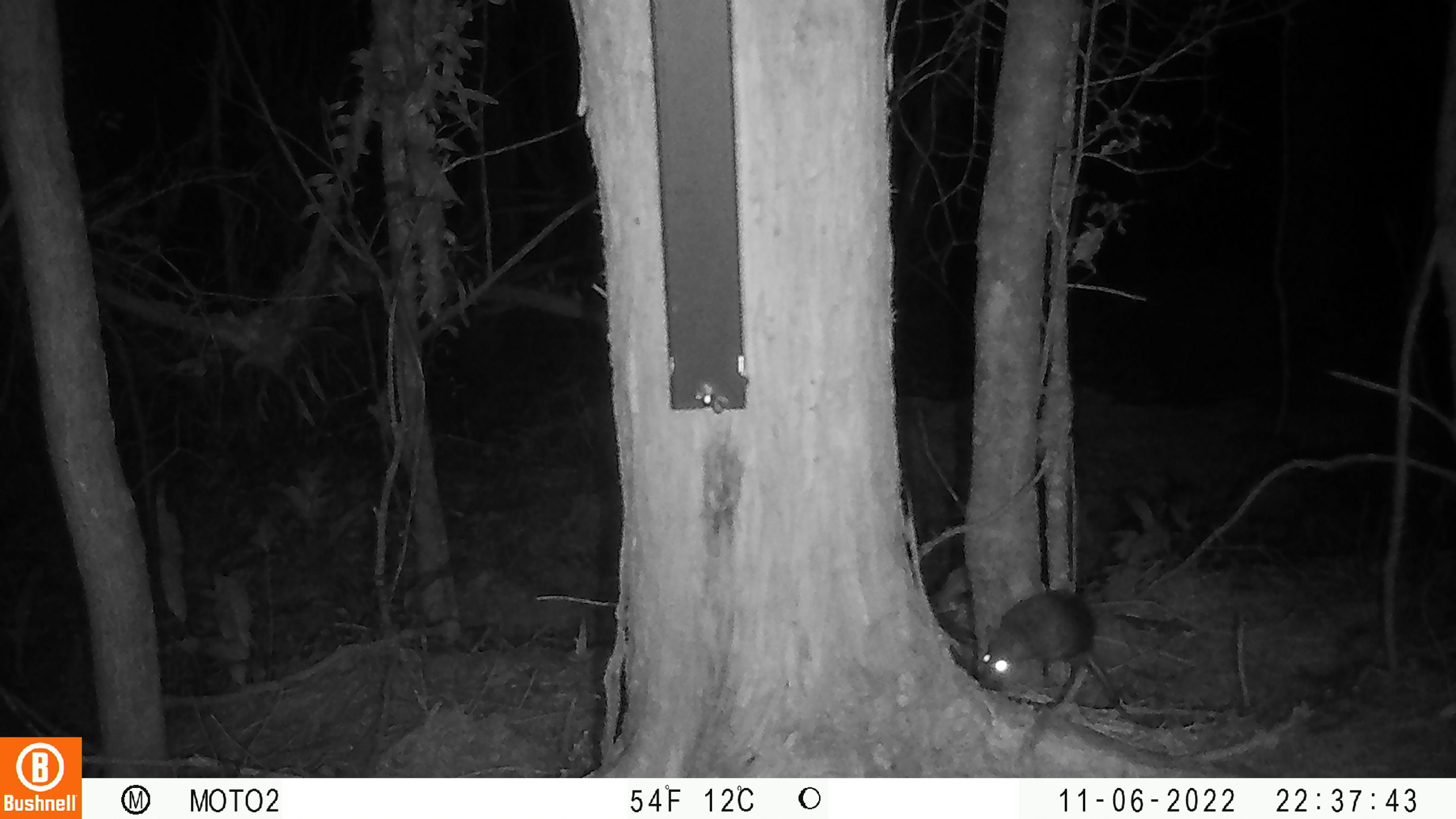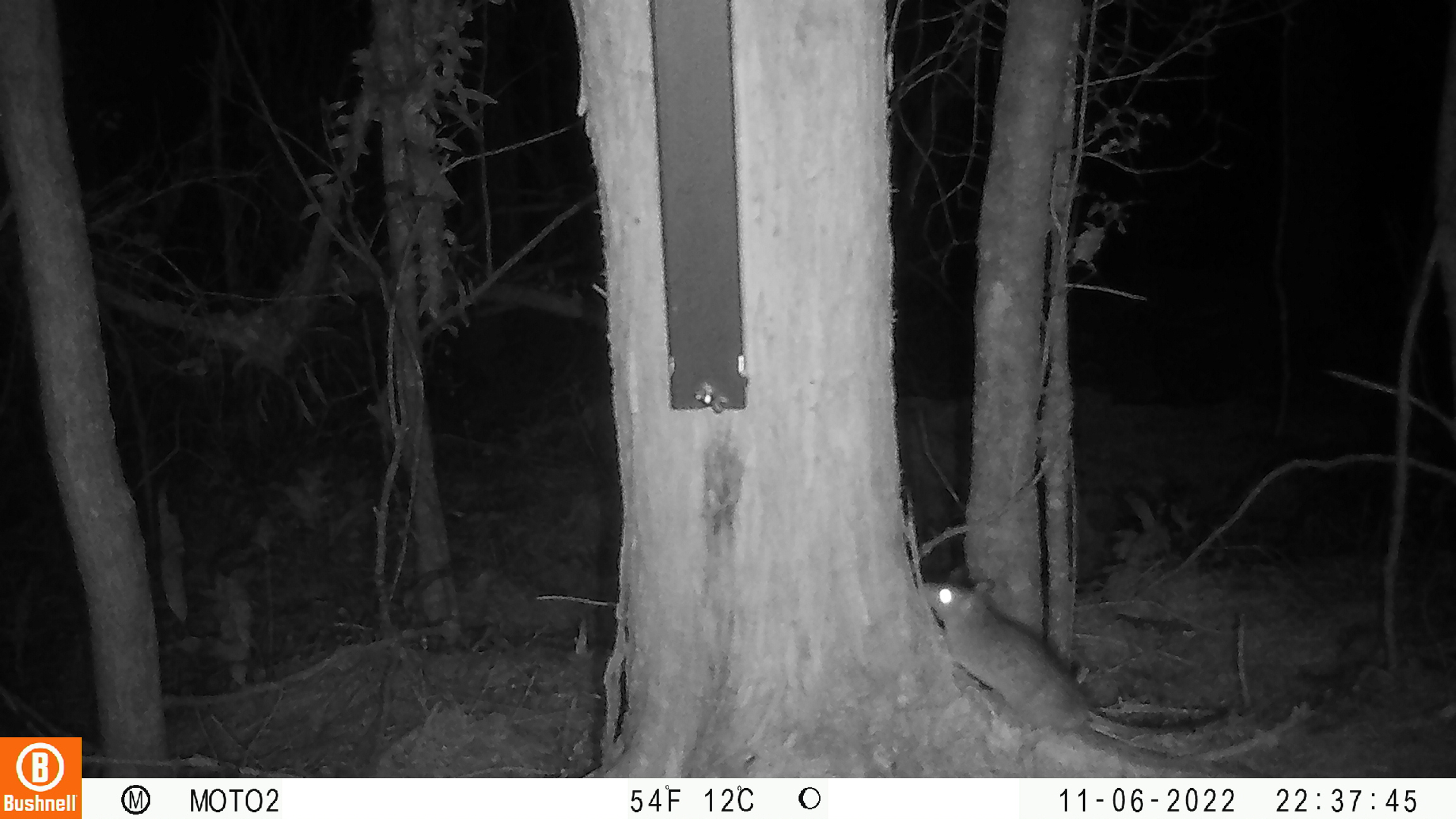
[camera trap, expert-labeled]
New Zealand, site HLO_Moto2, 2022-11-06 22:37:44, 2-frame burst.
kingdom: Animalia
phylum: Chordata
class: Mammalia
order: Rodentia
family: Muridae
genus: Rattus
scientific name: Rattus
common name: rat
Rat (Rattus).